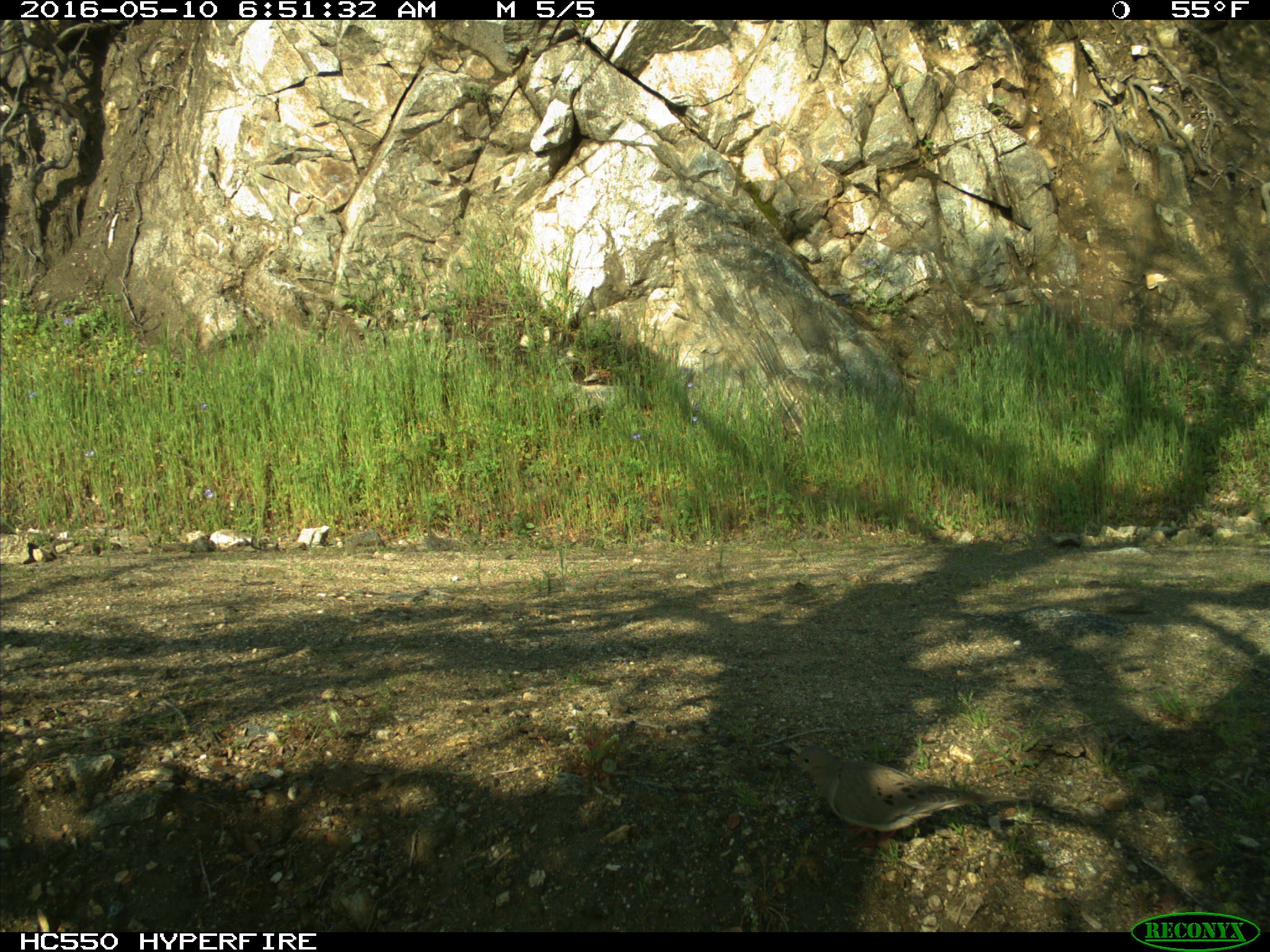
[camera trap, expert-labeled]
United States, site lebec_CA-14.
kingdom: Animalia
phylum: Chordata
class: Aves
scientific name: Aves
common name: birds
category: unidentified bird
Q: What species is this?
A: Unidentified bird (birds) (Aves).